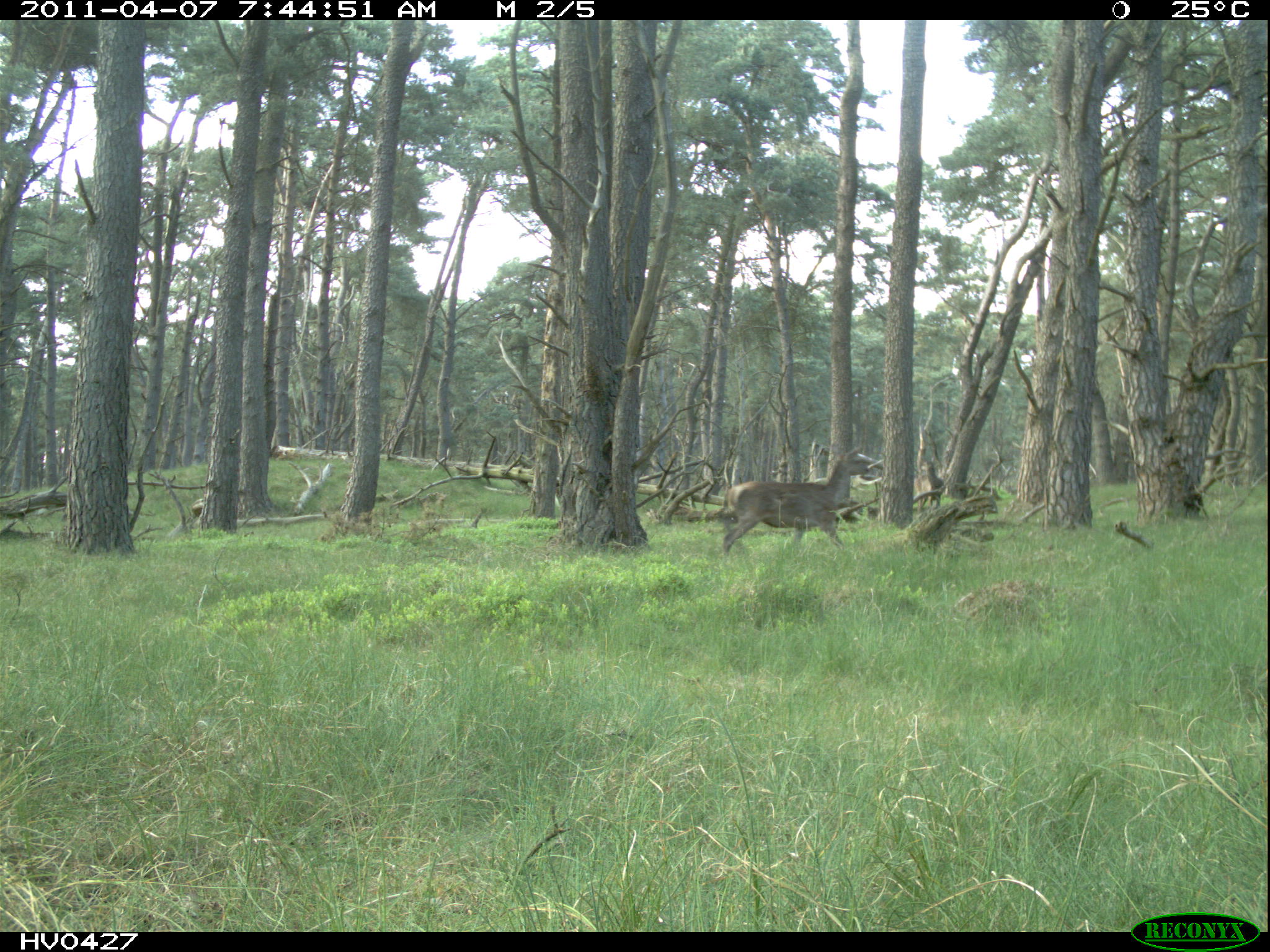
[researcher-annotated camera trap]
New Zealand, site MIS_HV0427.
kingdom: Animalia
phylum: Chordata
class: Mammalia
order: Artiodactyla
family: Cervidae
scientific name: Cervidae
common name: deer